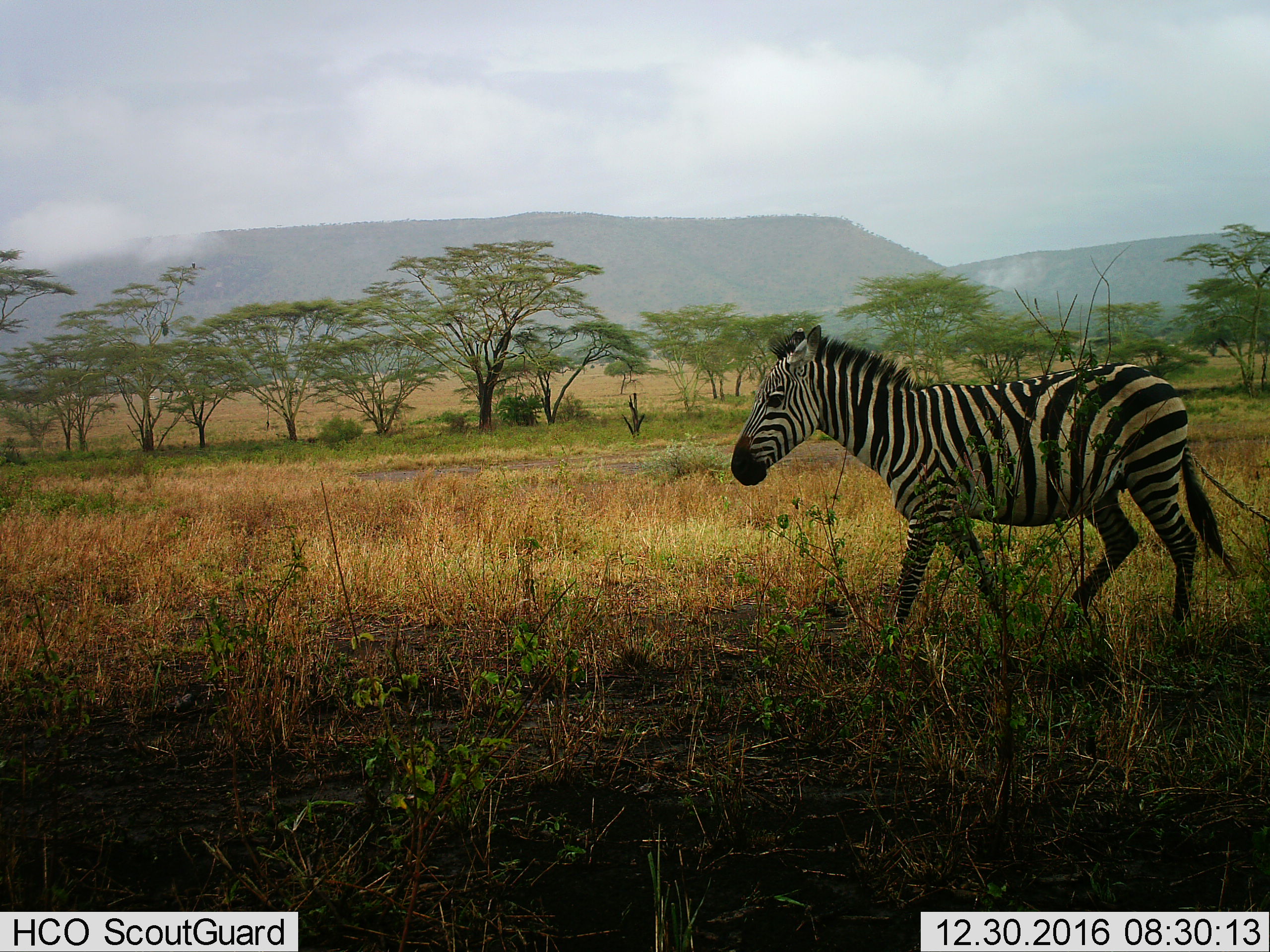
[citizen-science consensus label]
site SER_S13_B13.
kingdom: Animalia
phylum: Chordata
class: Mammalia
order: Perissodactyla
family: Equidae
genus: Equus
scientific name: Equus quagga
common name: plains zebra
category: zebraplains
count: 1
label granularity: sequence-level